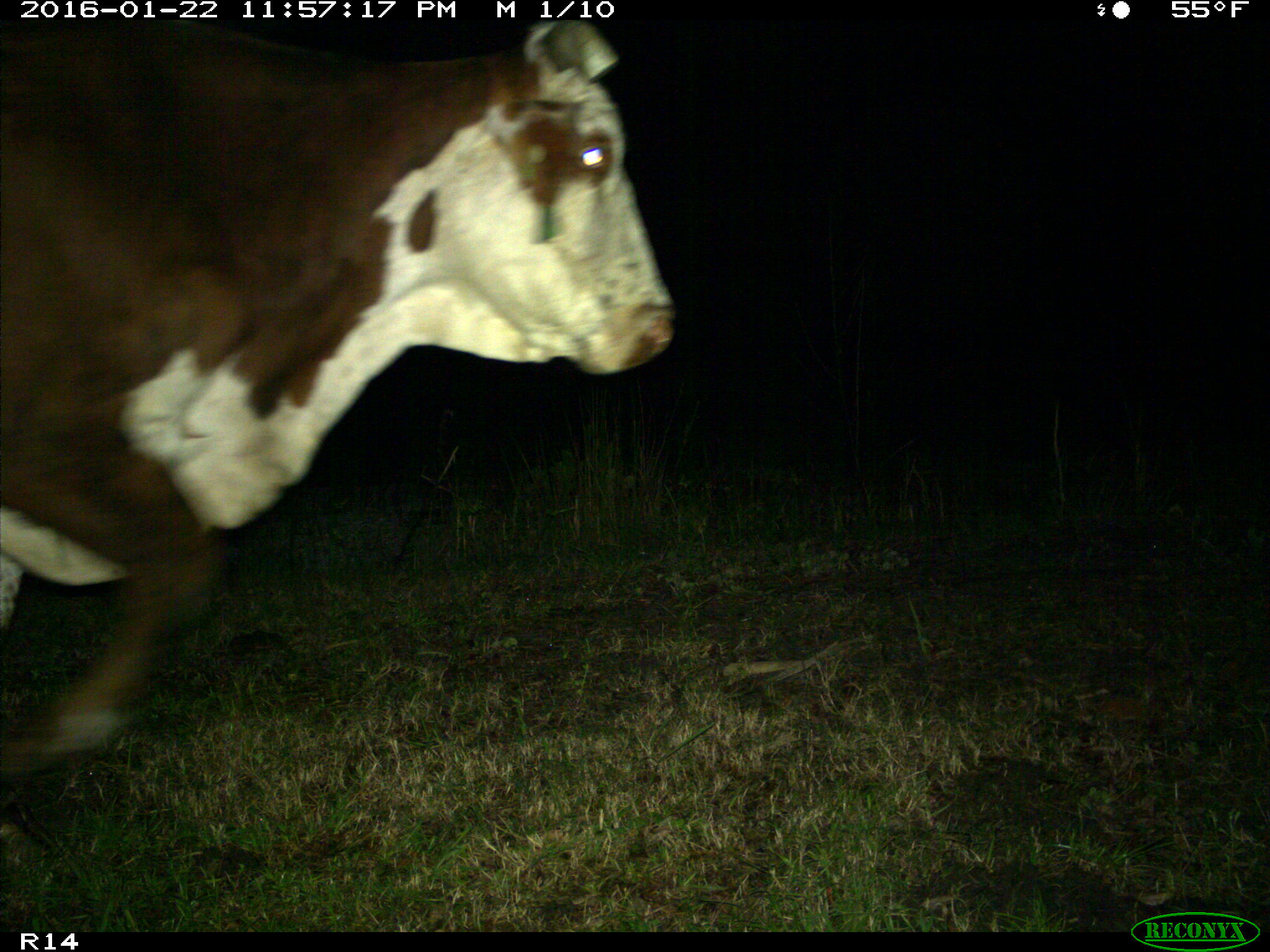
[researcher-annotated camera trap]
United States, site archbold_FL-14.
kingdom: Animalia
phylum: Chordata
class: Mammalia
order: Artiodactyla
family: Bovidae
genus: Bos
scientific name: Bos taurus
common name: domestic cow